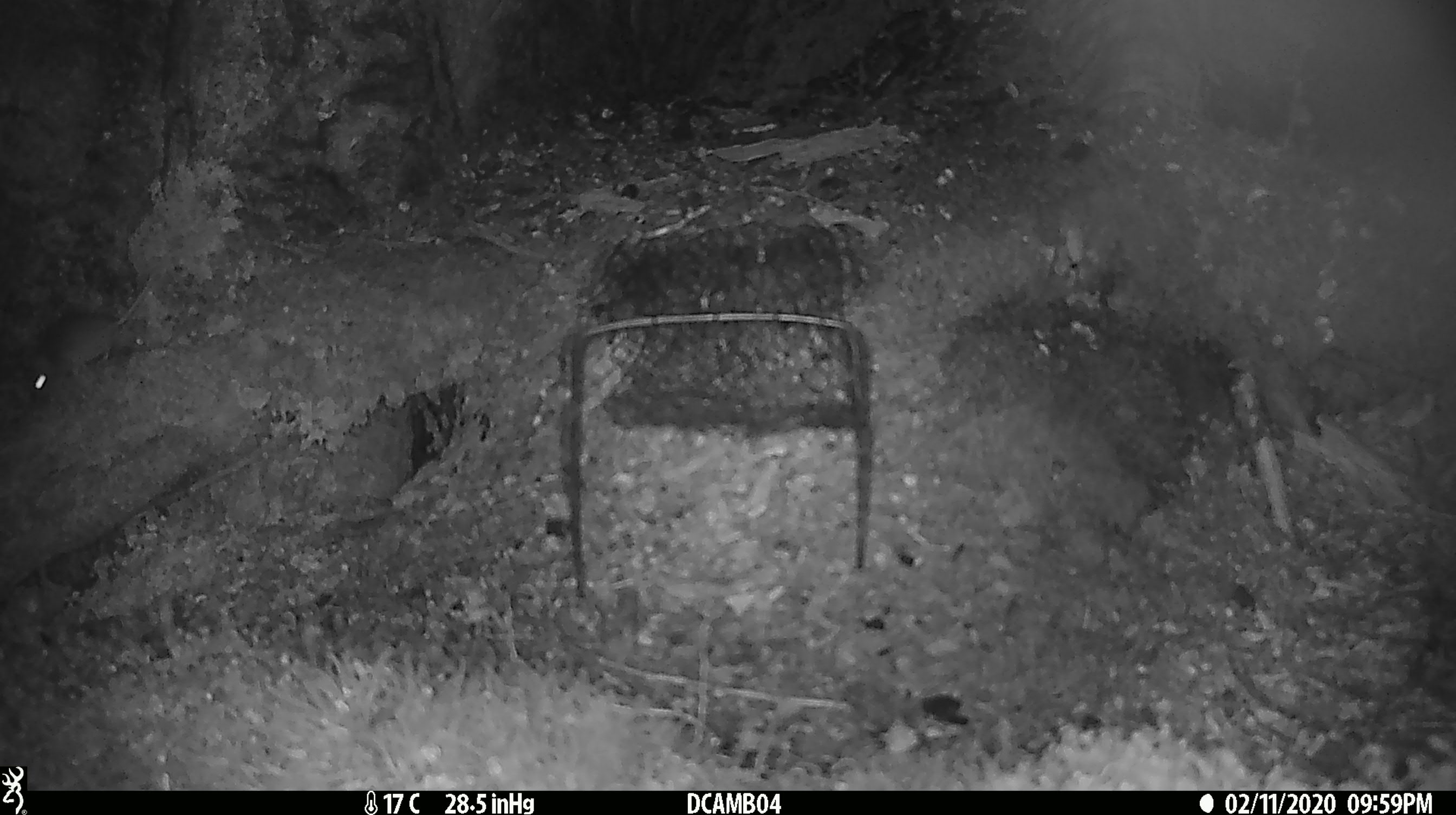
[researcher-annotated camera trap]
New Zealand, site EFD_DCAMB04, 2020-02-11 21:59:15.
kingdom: Animalia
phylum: Chordata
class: Mammalia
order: Rodentia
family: Muridae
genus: Mus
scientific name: Mus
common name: mouse